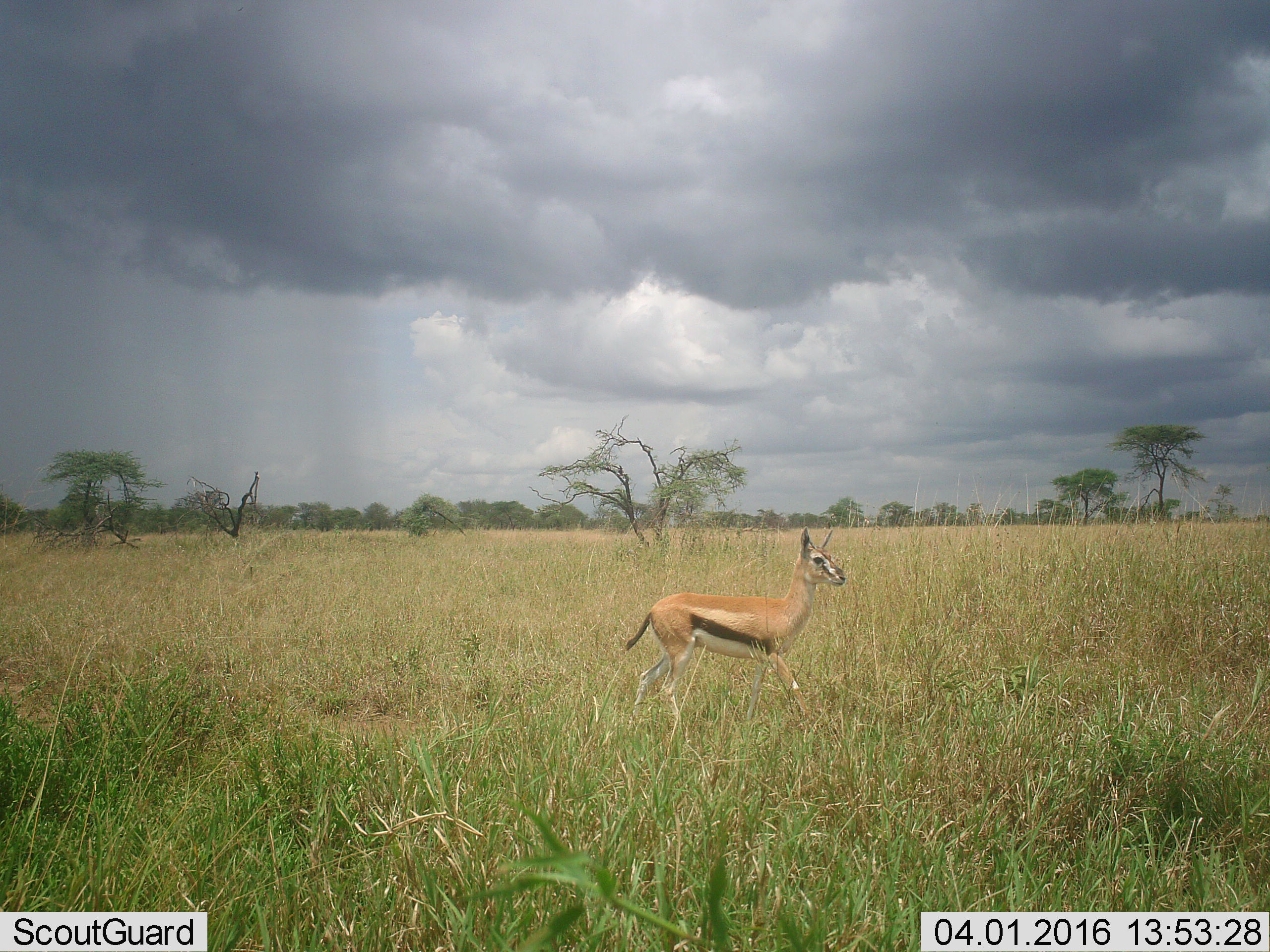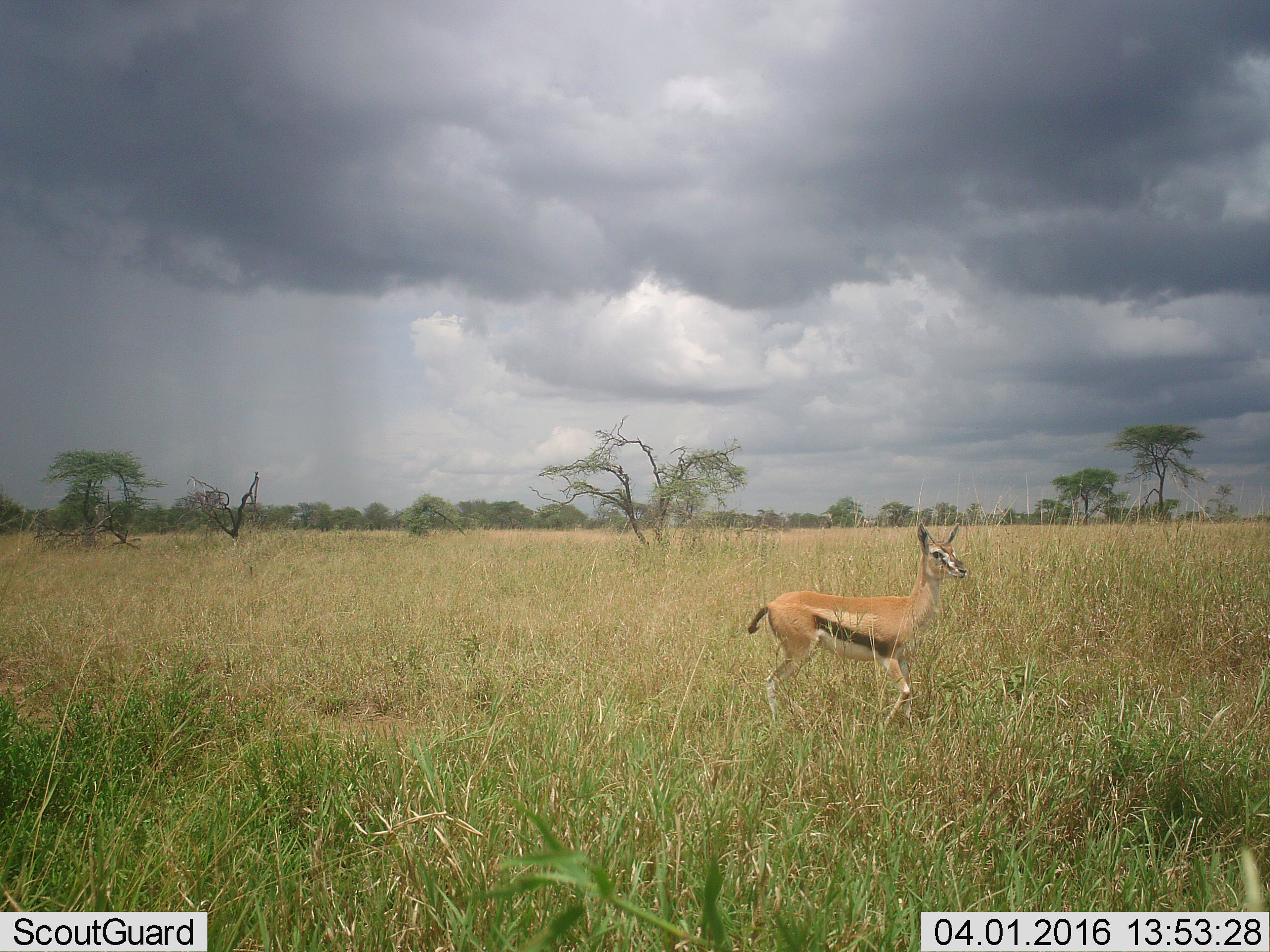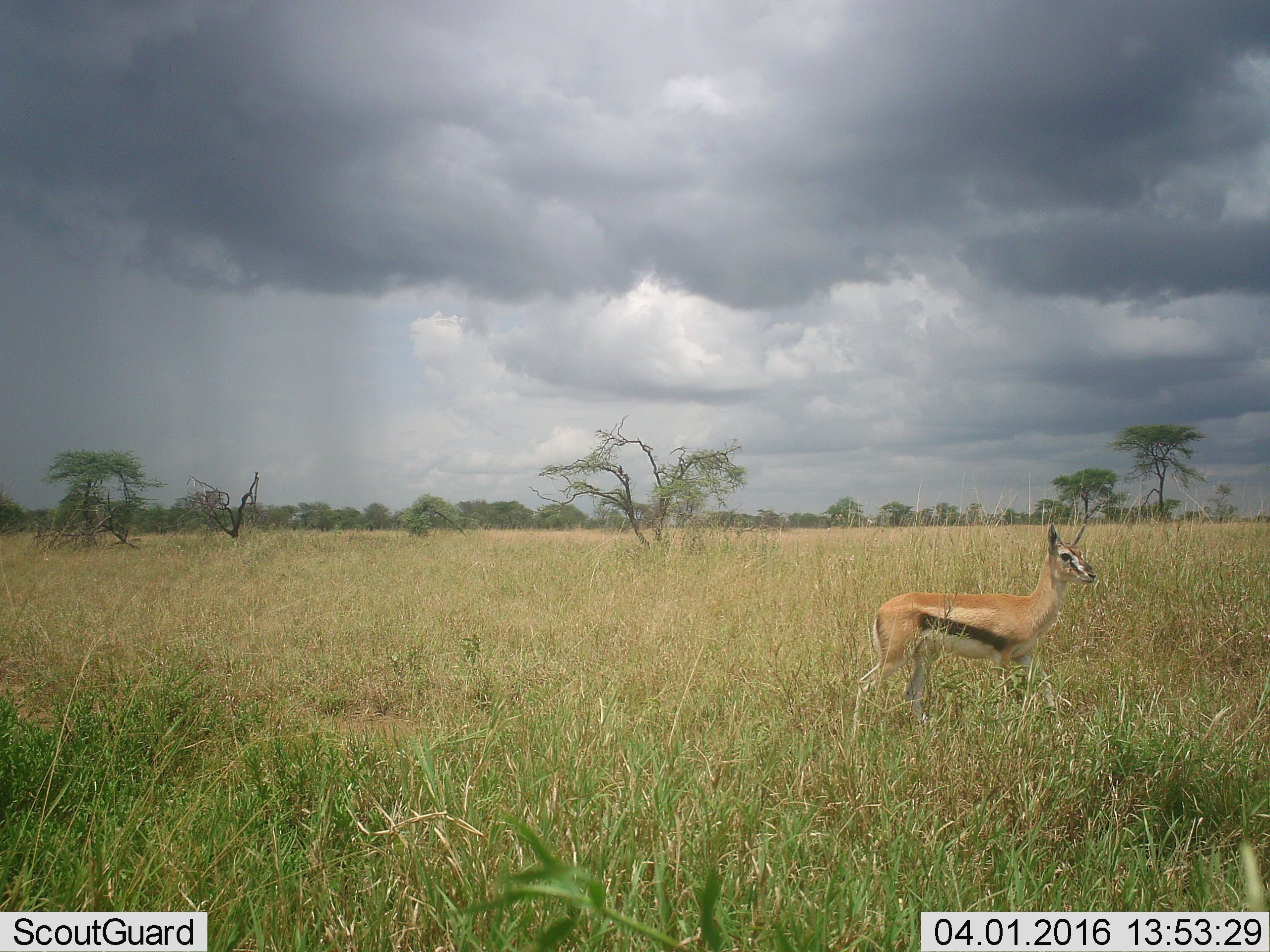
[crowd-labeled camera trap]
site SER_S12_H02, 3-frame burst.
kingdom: Animalia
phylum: Chordata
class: Mammalia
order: Artiodactyla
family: Bovidae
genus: Eudorcas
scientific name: Eudorcas thomsonii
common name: thomson's gazelle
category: gazellethomsons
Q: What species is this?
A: Gazellethomsons (thomson's gazelle) (Eudorcas thomsonii).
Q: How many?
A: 1.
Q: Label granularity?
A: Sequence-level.